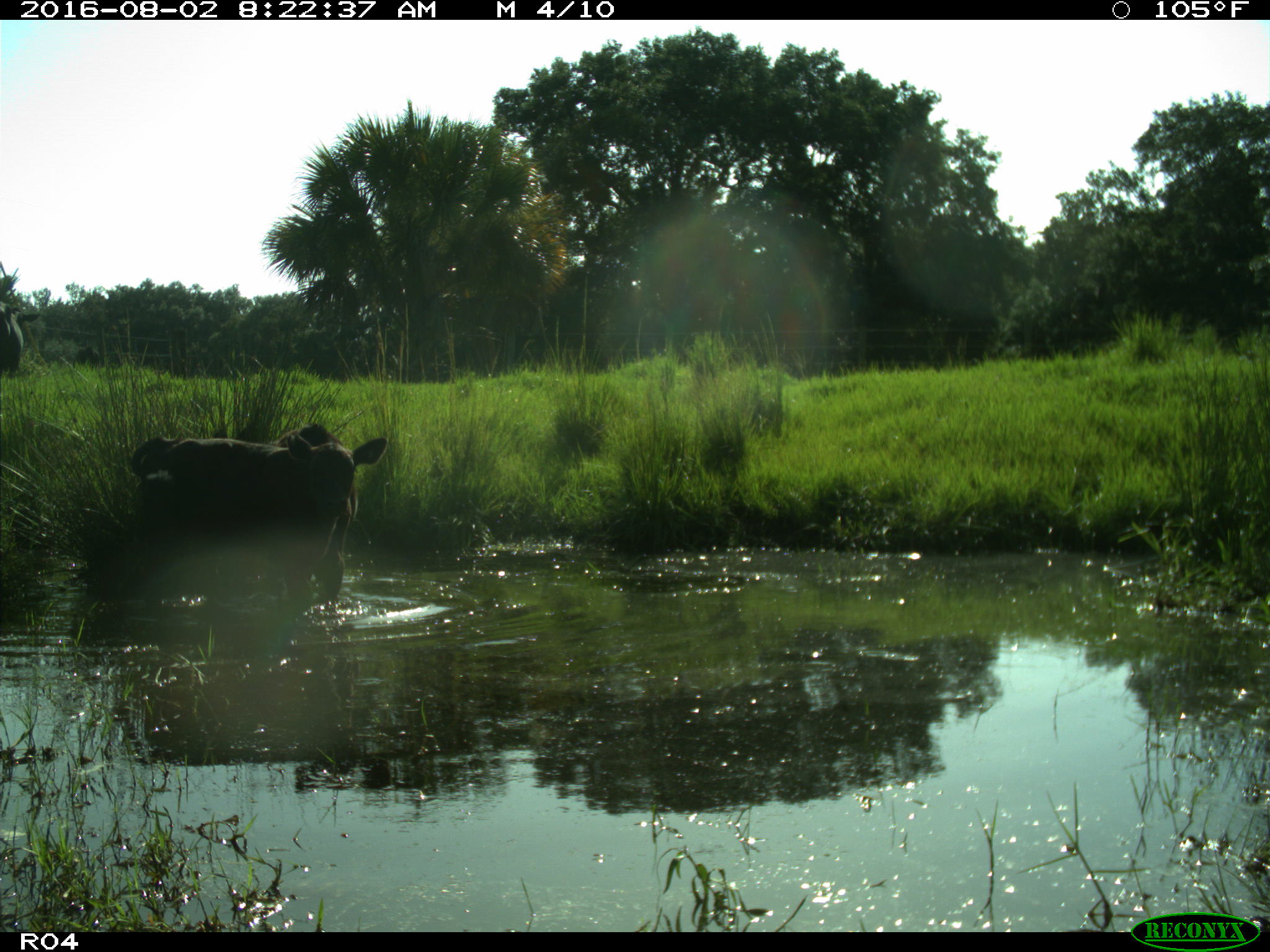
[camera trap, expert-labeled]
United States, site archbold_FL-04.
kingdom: Animalia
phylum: Chordata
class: Mammalia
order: Artiodactyla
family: Bovidae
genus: Bos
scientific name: Bos taurus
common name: domestic cow